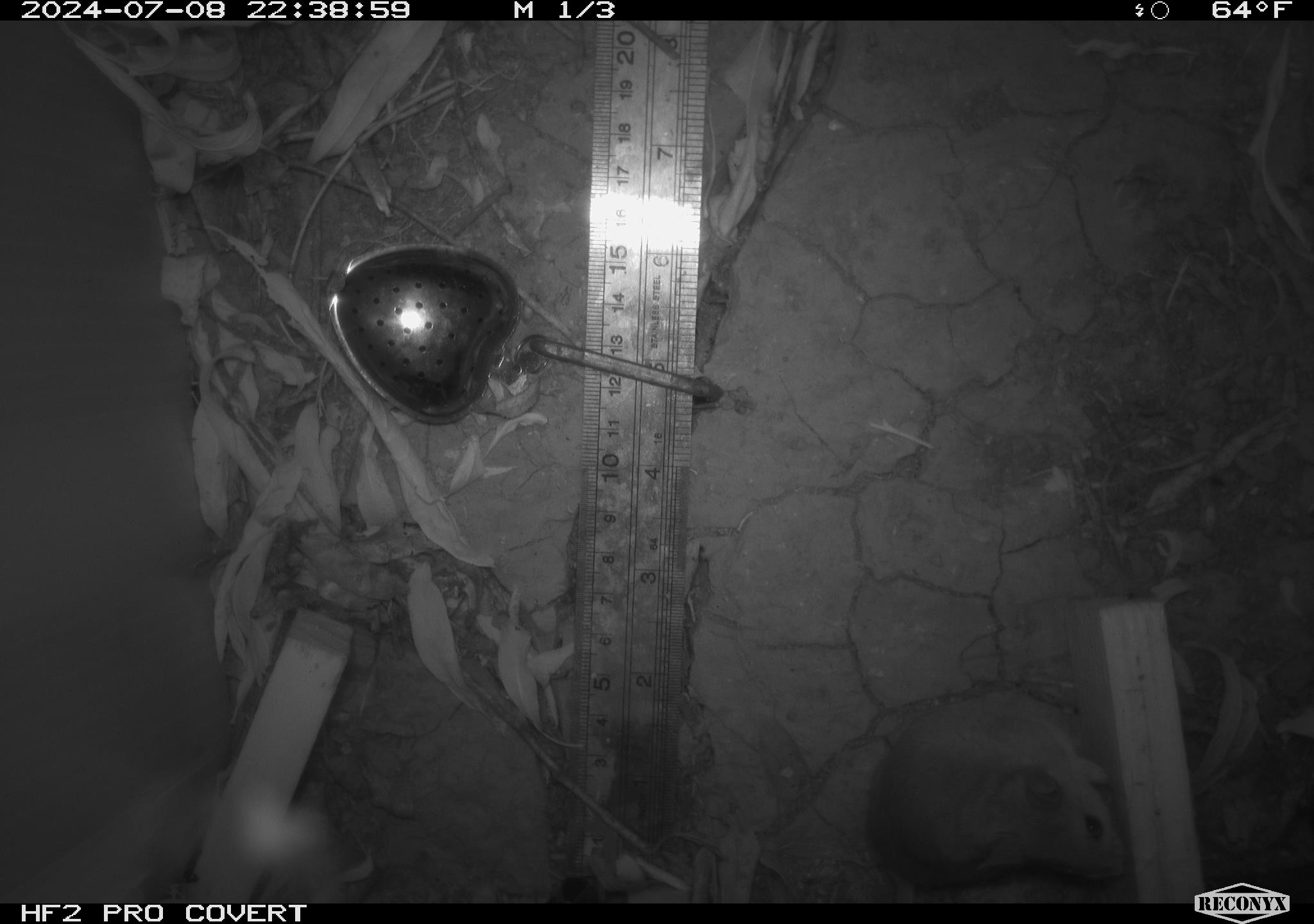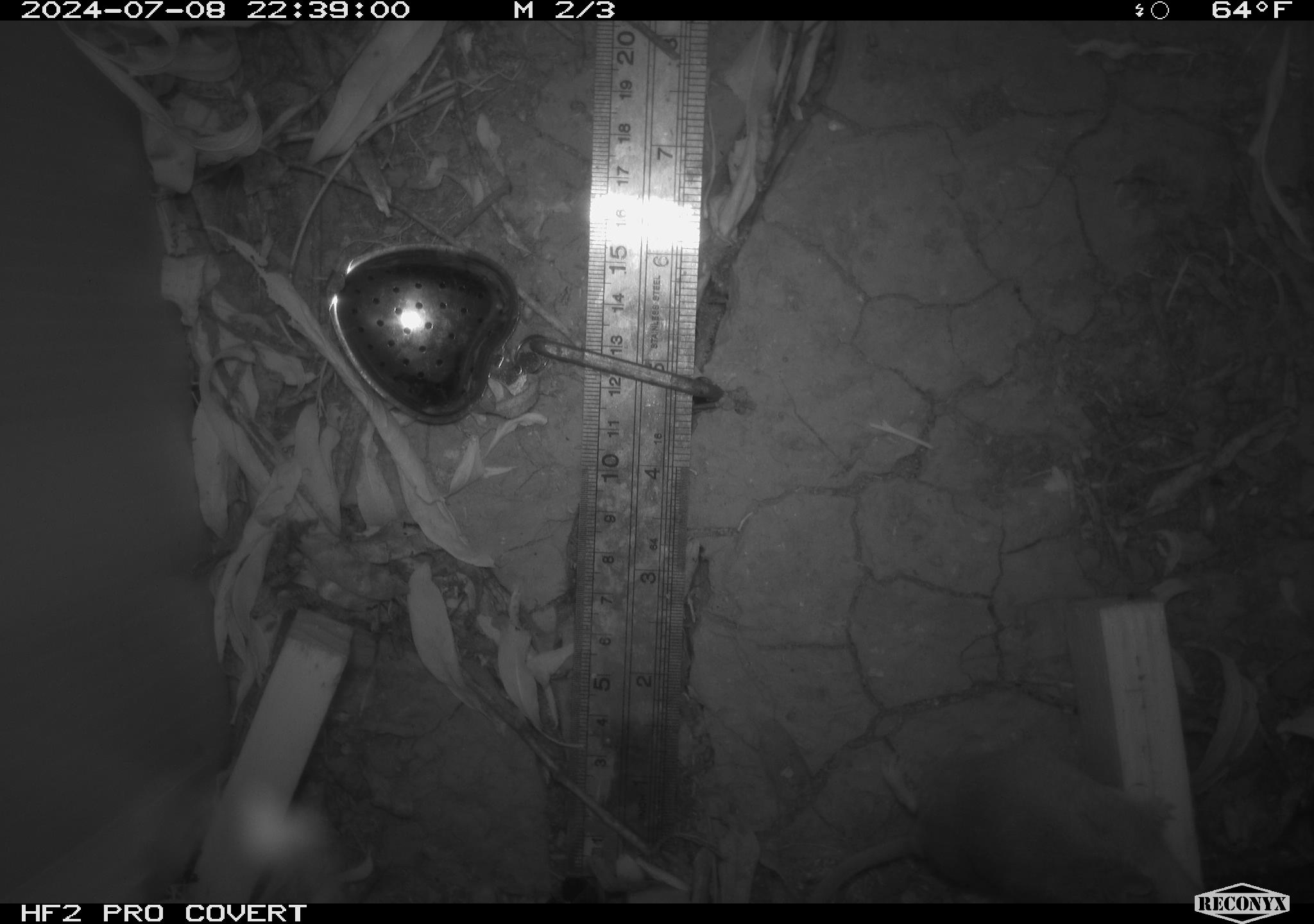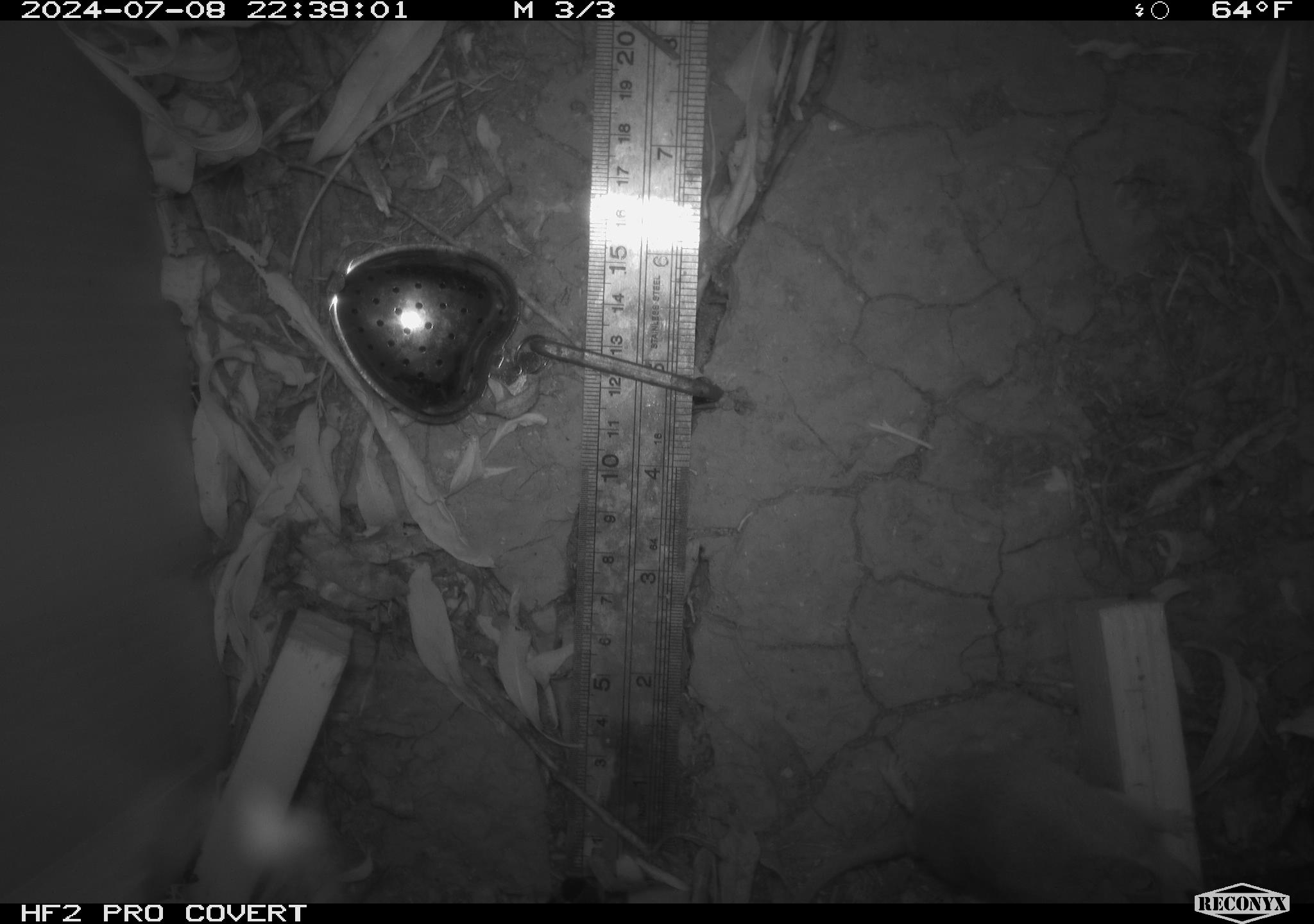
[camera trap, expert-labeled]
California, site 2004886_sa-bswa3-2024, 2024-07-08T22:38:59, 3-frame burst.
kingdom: Animalia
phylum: Chordata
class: Mammalia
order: Rodentia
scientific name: Rodentia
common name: mouse species